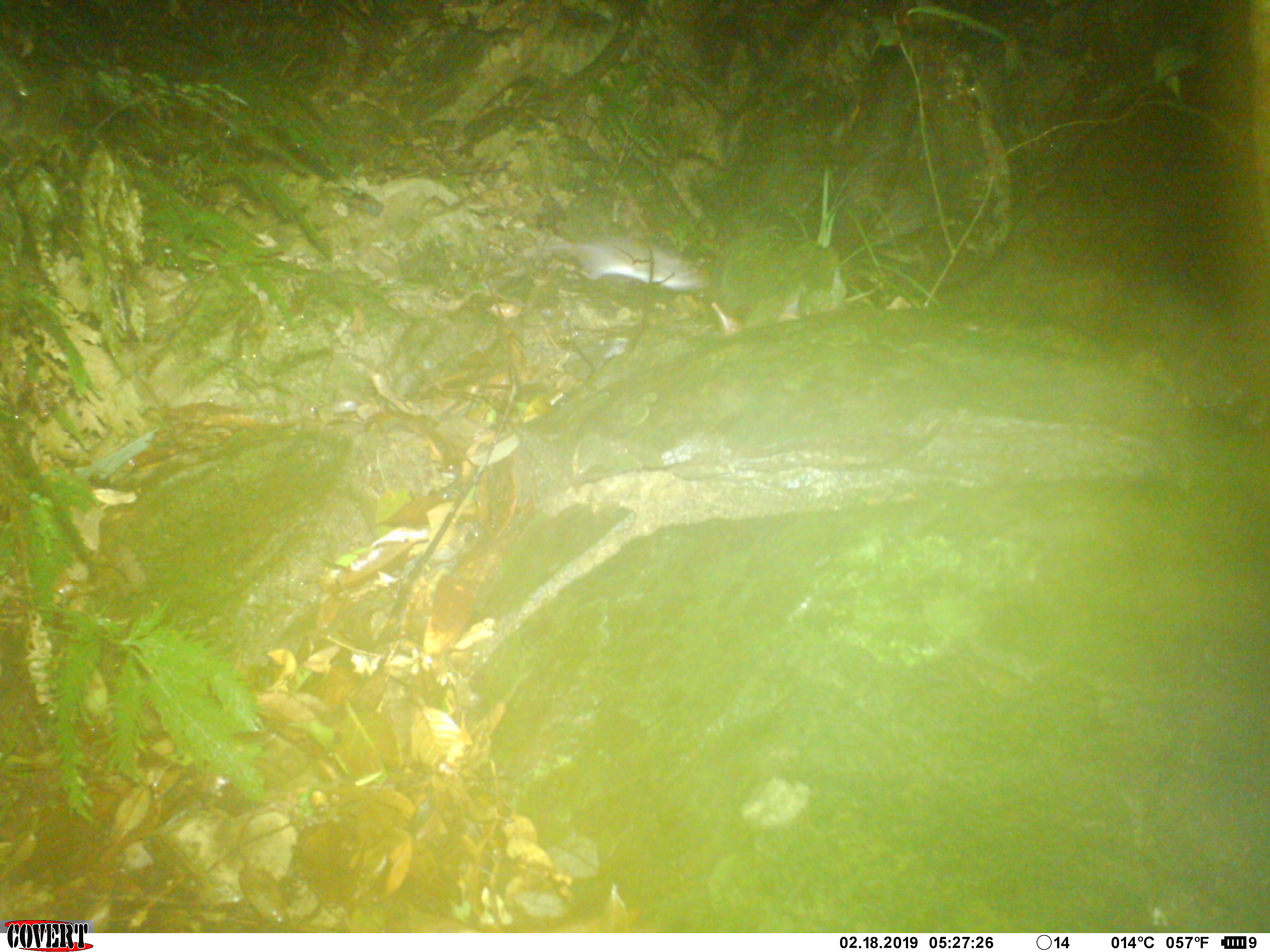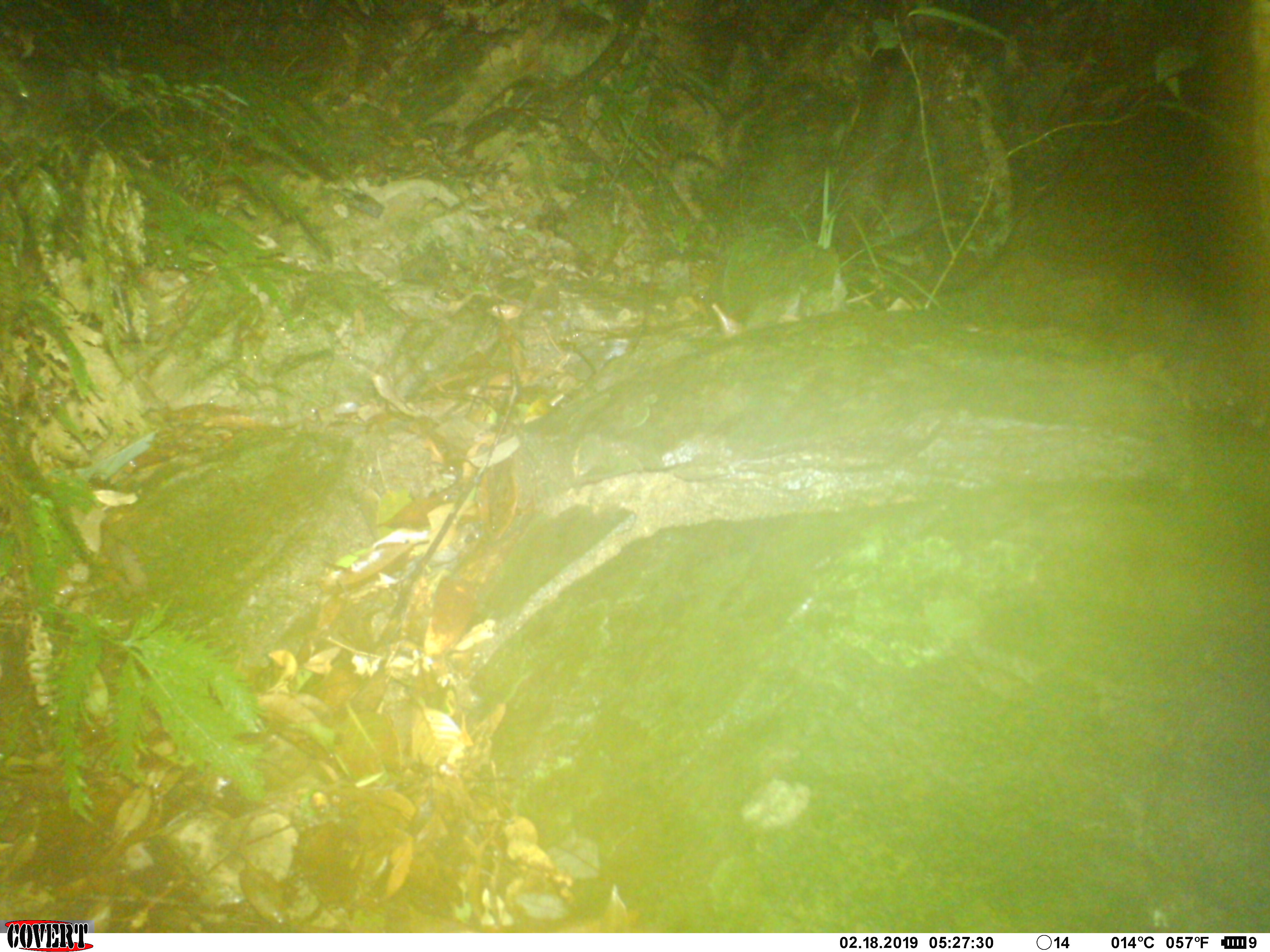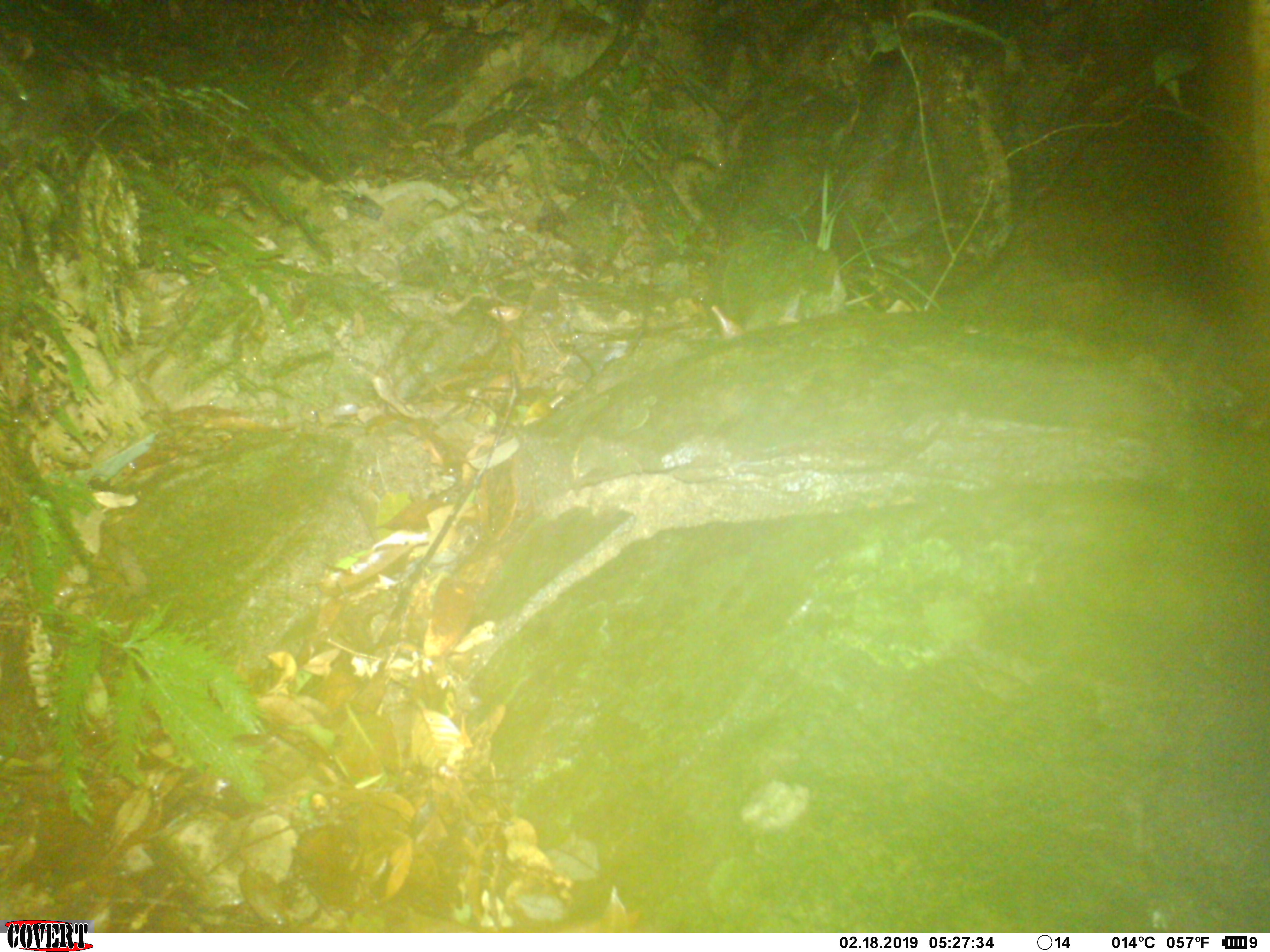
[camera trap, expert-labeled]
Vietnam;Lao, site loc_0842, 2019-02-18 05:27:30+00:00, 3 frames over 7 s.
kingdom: Animalia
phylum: Chordata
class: Mammalia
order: Rodentia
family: Muridae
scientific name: Muridae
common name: old-world mice and rats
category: unidentified murid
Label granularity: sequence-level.